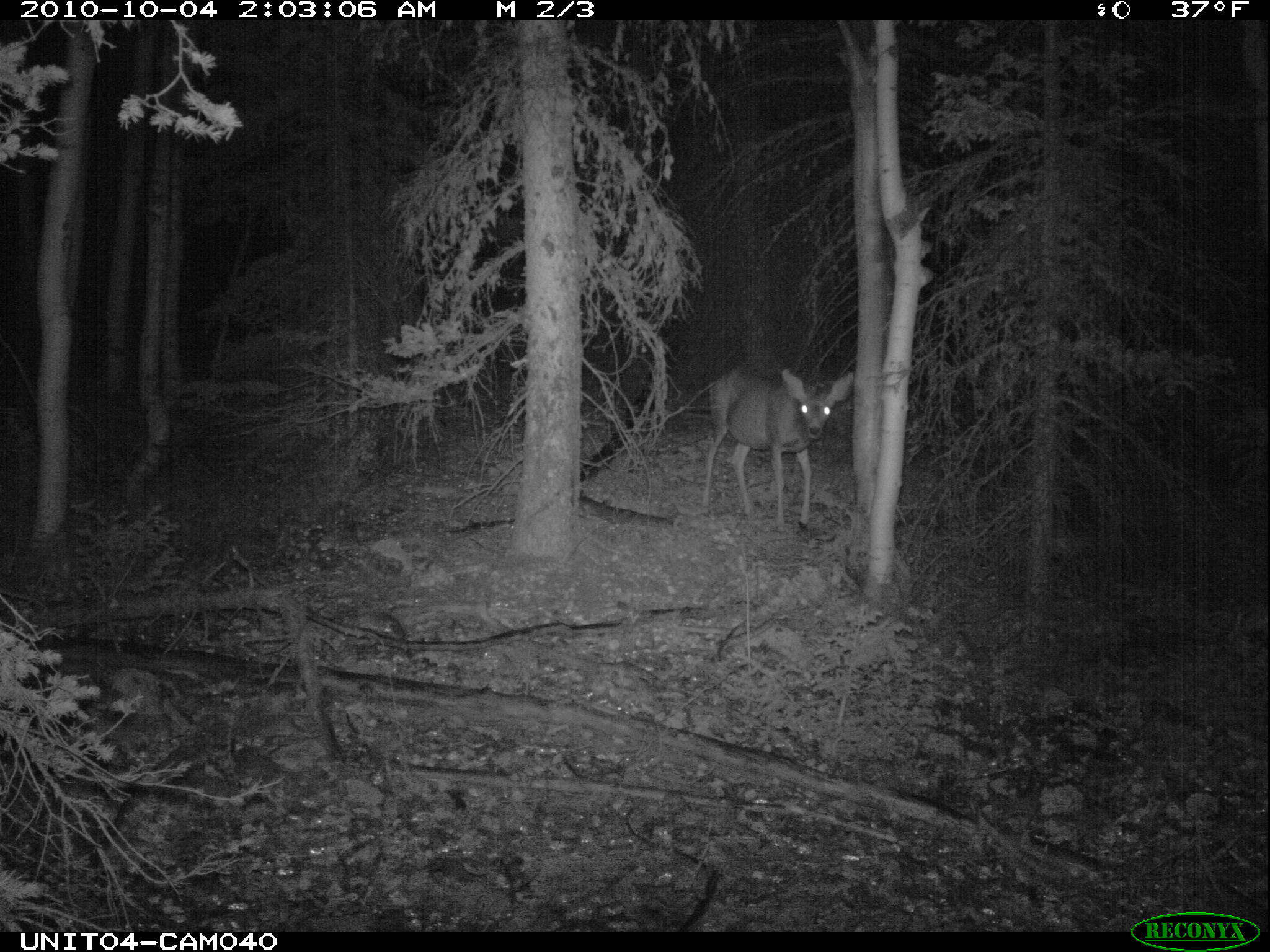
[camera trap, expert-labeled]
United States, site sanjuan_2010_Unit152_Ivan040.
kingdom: Animalia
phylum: Chordata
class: Mammalia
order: Artiodactyla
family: Cervidae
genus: Odocoileus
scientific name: Odocoileus hemionus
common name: mule deer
Odocoileus hemionus (mule deer).